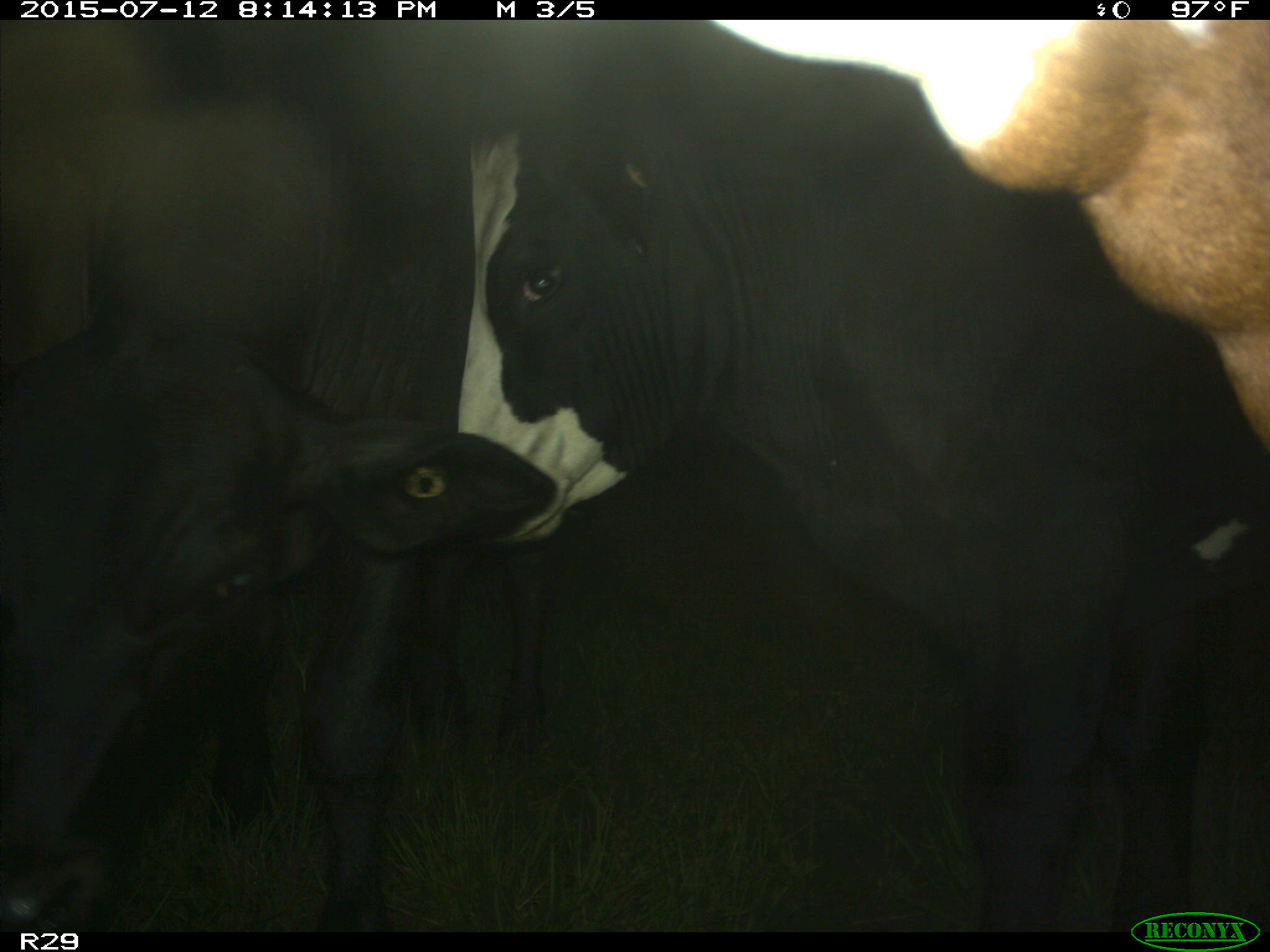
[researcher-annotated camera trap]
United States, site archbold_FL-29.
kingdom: Animalia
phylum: Chordata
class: Mammalia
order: Artiodactyla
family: Bovidae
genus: Bos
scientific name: Bos taurus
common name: domestic cow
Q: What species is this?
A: Bos taurus (domestic cow).